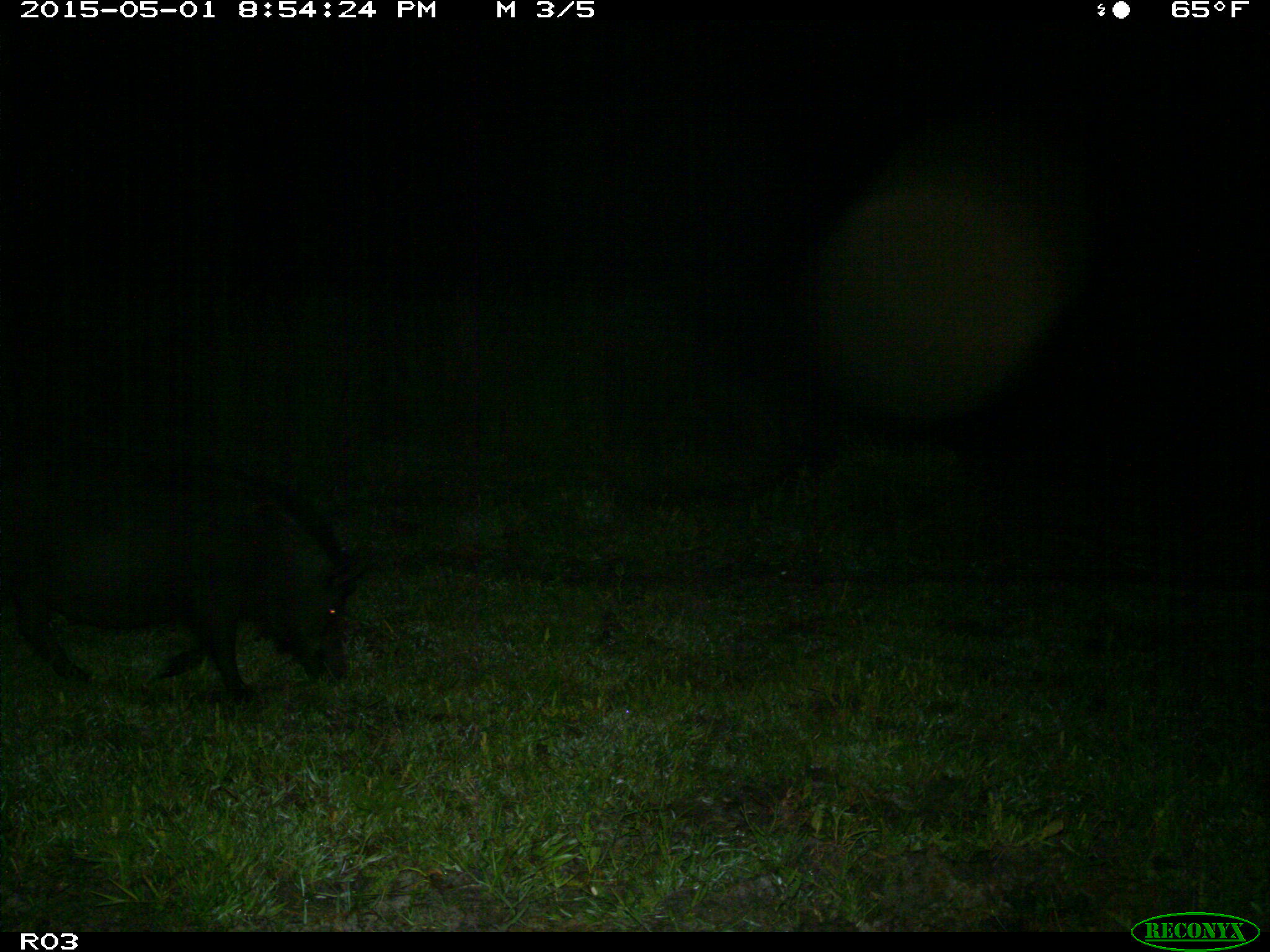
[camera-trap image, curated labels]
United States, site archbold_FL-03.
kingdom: Animalia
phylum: Chordata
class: Mammalia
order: Artiodactyla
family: Suidae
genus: Sus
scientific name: Sus scrofa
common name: wild boar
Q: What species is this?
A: Sus scrofa (wild boar).